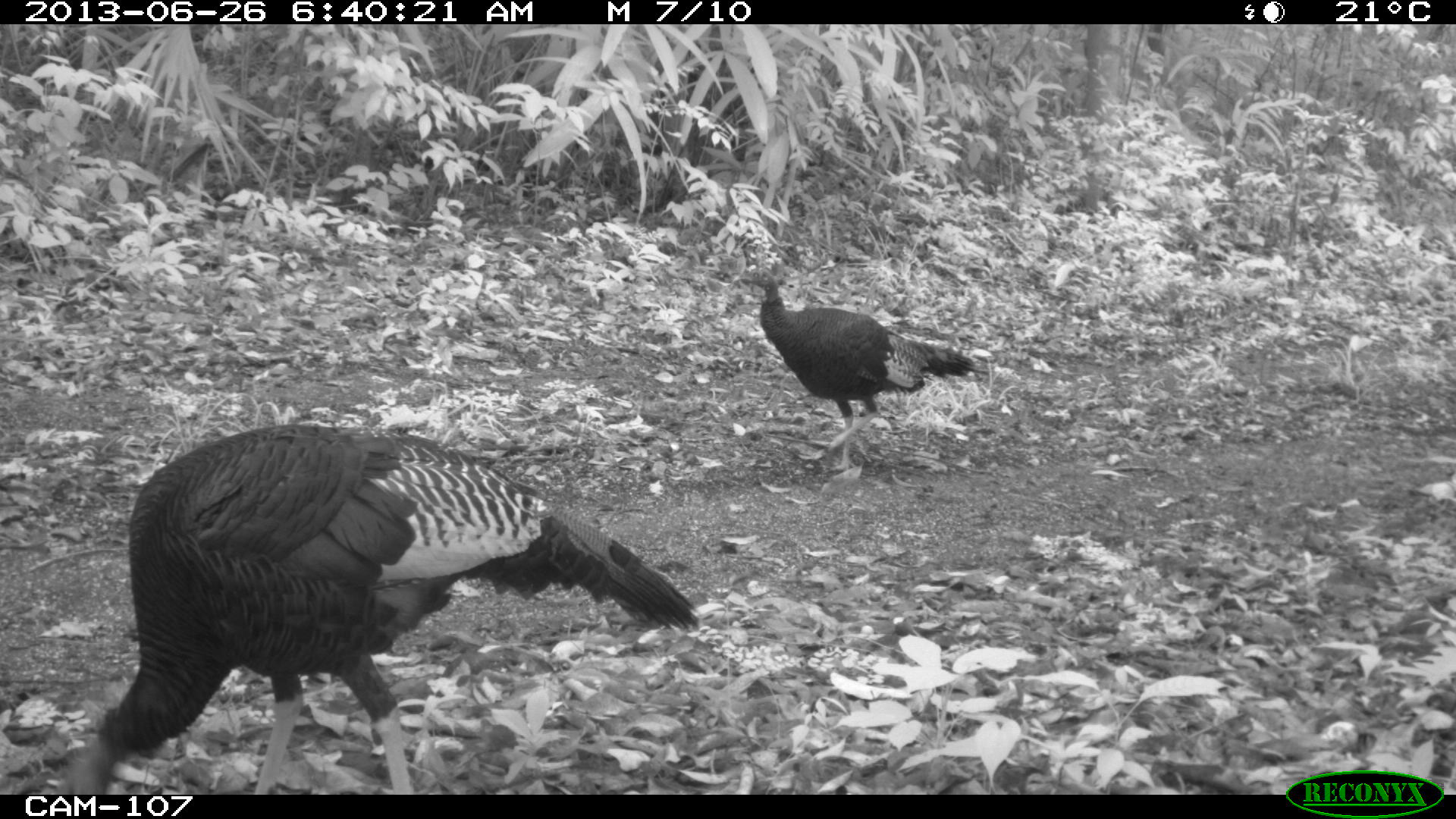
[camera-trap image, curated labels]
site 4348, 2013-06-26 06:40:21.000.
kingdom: Animalia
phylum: Chordata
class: Aves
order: Galliformes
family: Phasianidae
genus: Meleagris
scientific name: Meleagris ocellata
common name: ocellated turkey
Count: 2.